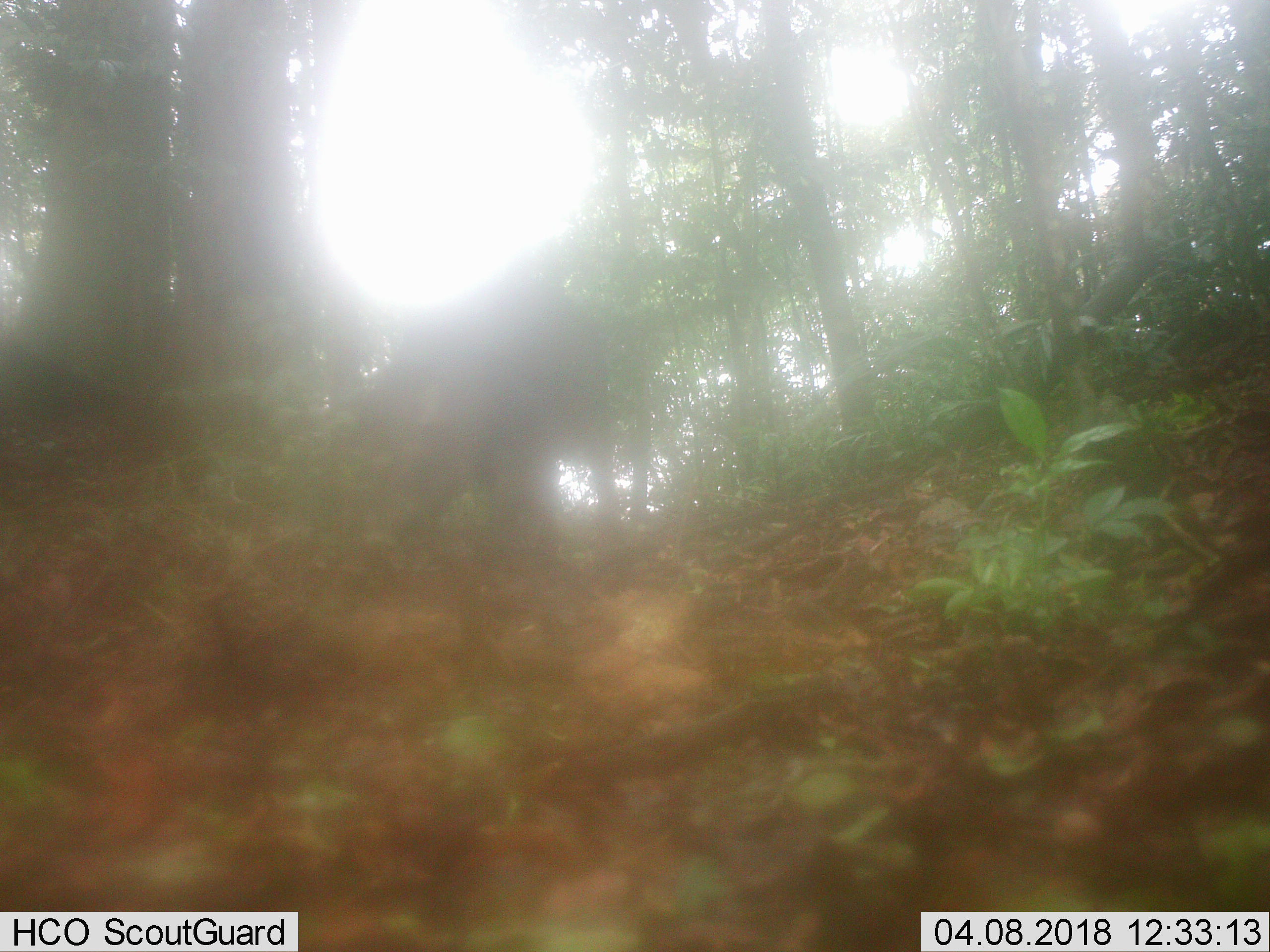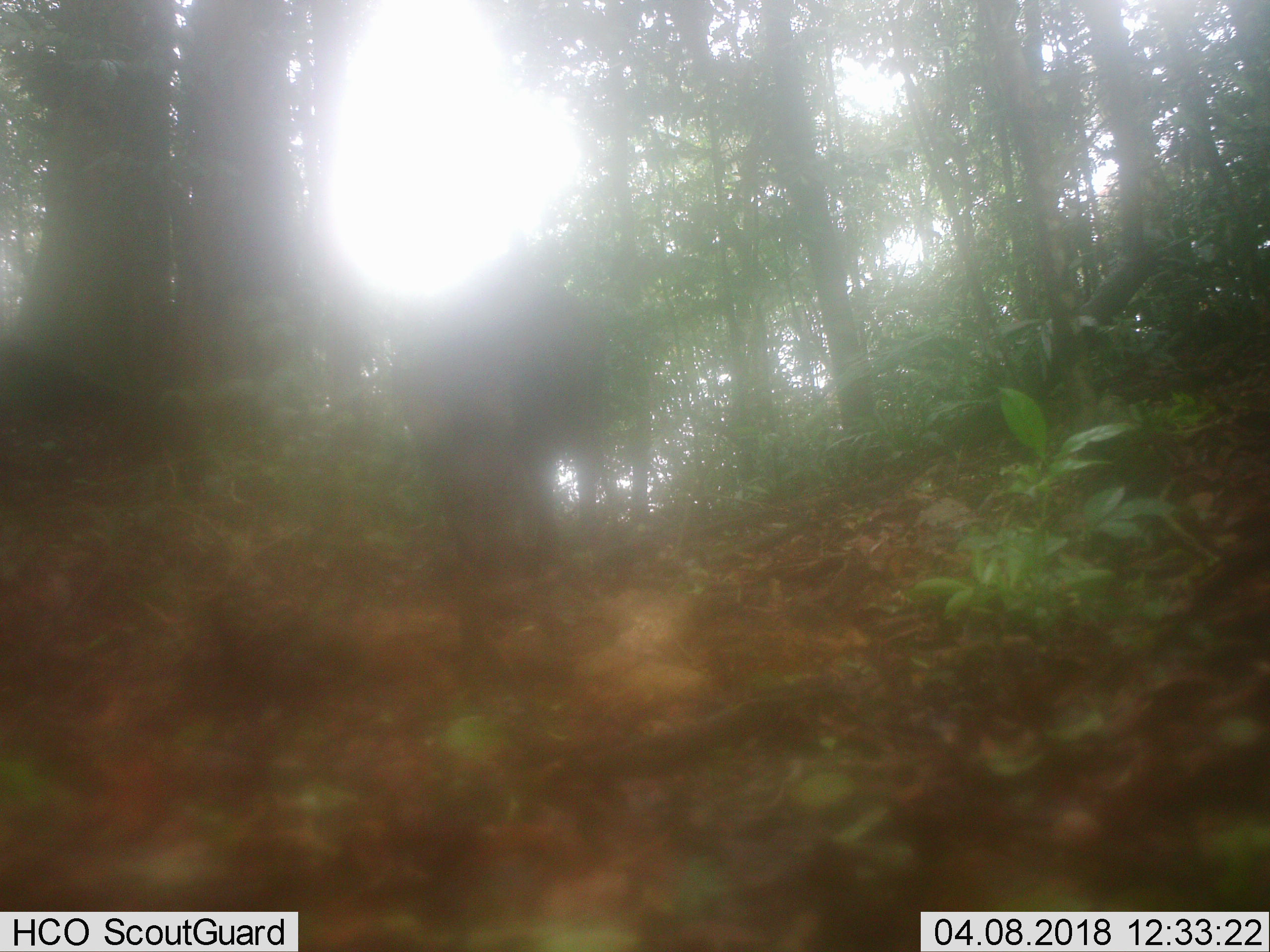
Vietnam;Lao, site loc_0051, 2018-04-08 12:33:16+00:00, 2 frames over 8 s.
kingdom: Animalia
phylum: Chordata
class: Mammalia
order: Artiodactyla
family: Suidae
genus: Sus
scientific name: Sus scrofa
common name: eurasian wild pig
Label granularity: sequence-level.